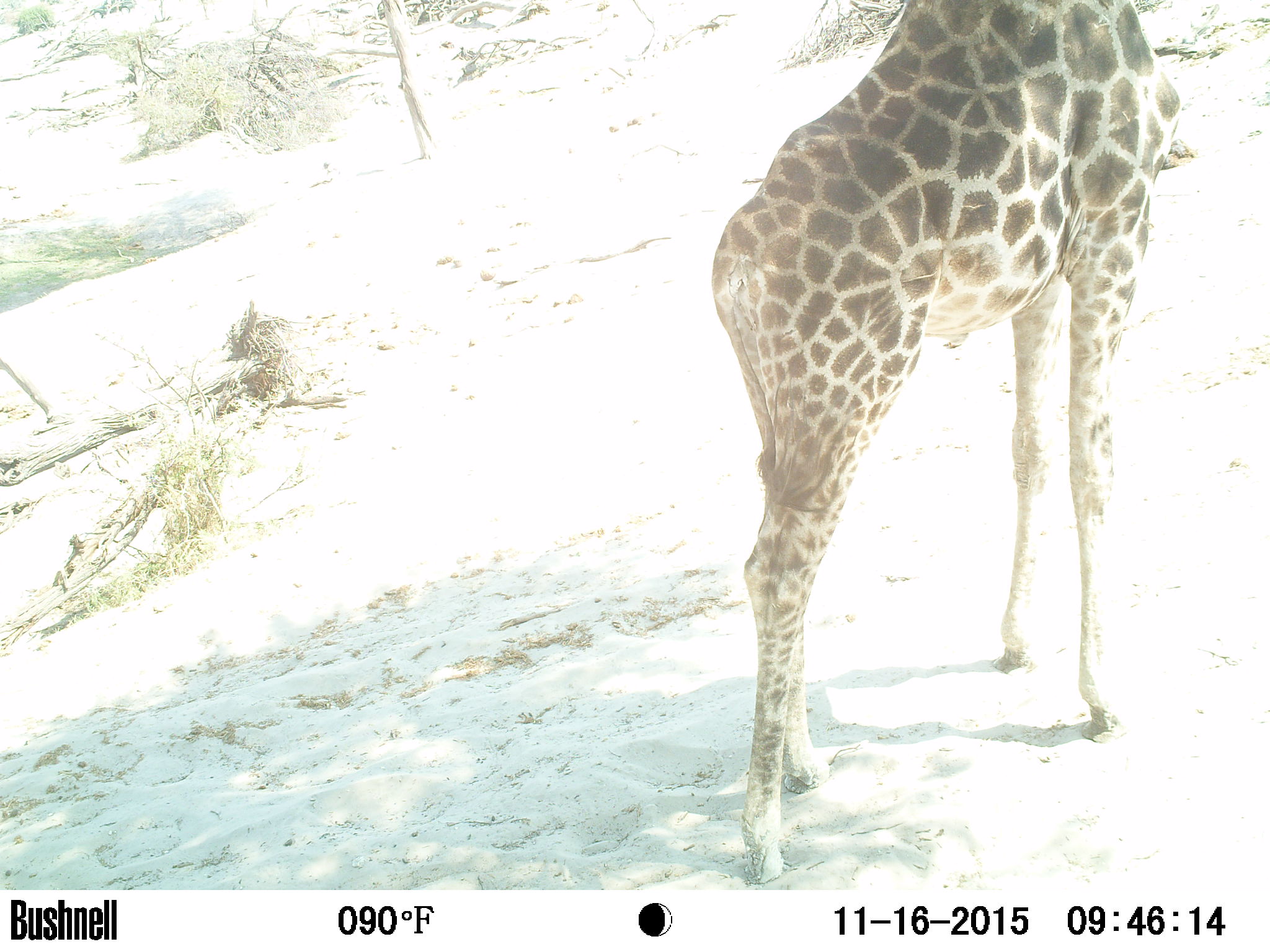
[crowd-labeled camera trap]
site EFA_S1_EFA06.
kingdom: Animalia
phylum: Chordata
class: Mammalia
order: Artiodactyla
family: Giraffidae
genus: Giraffa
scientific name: Giraffa camelopardalis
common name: giraffe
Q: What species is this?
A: Giraffe (Giraffa camelopardalis).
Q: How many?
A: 1.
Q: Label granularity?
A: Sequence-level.